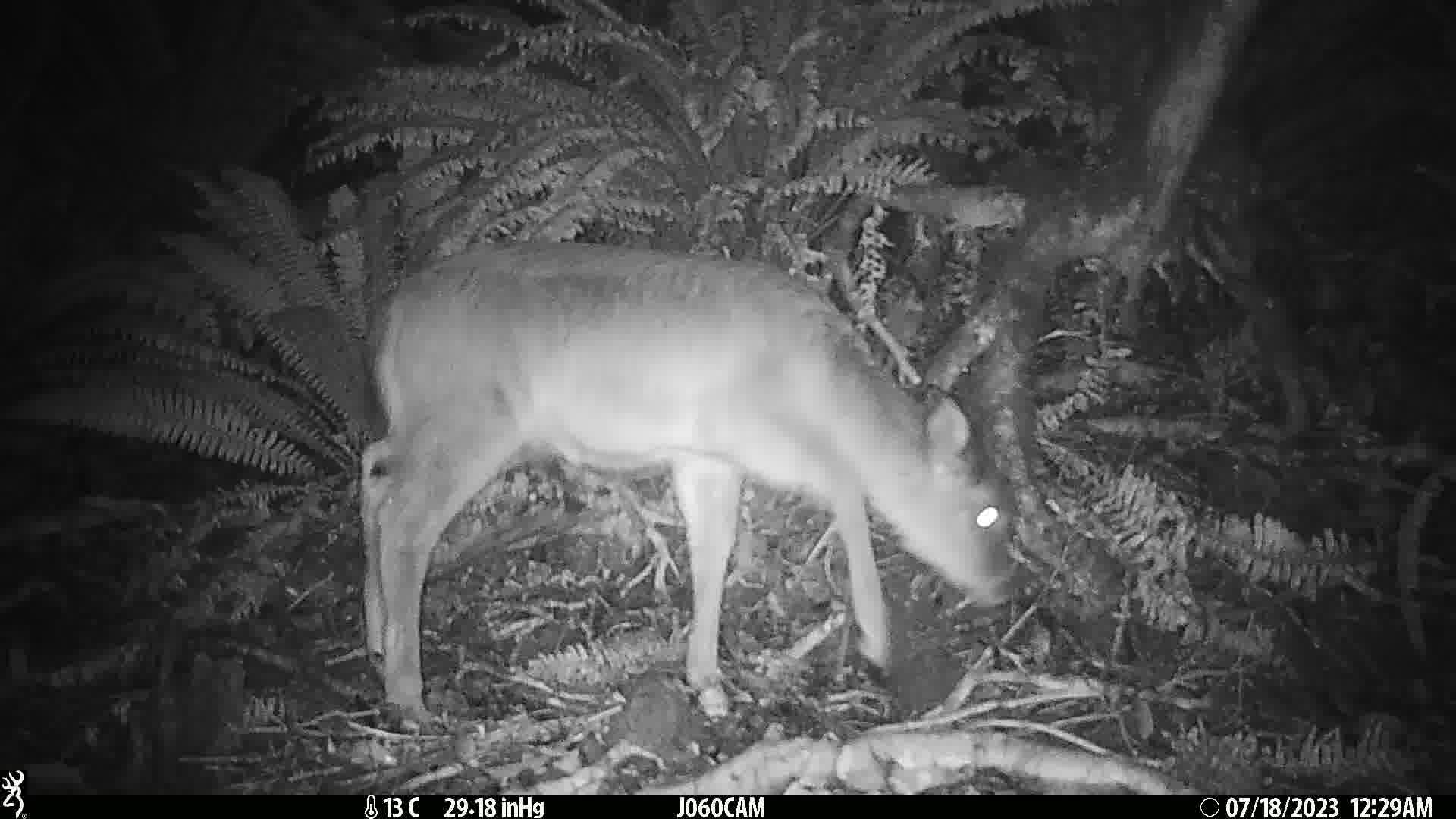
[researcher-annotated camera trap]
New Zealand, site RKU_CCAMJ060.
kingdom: Animalia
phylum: Chordata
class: Mammalia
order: Artiodactyla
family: Cervidae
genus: Odocoileus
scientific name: Odocoileus virginianus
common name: white-tailed deer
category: white tailed deer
White tailed deer (white-tailed deer) (Odocoileus virginianus).